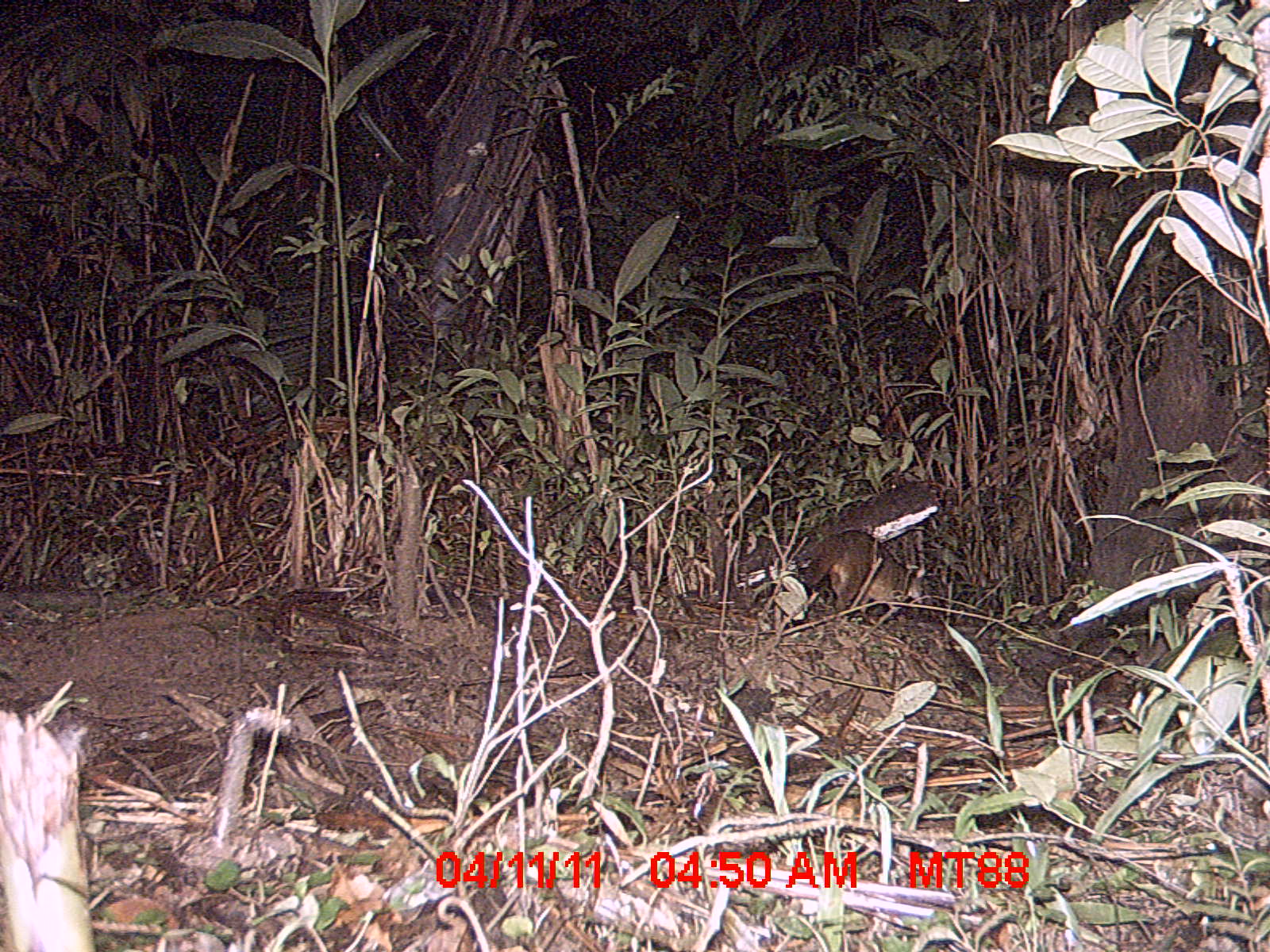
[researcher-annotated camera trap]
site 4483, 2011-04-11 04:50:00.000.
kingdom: Animalia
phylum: Chordata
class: Mammalia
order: Carnivora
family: Eupleridae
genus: Eupleres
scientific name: Eupleres goudotii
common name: falanouc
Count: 1.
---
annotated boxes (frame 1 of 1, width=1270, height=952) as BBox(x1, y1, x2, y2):
eupleres goudotii: BBox(798, 528, 926, 621)